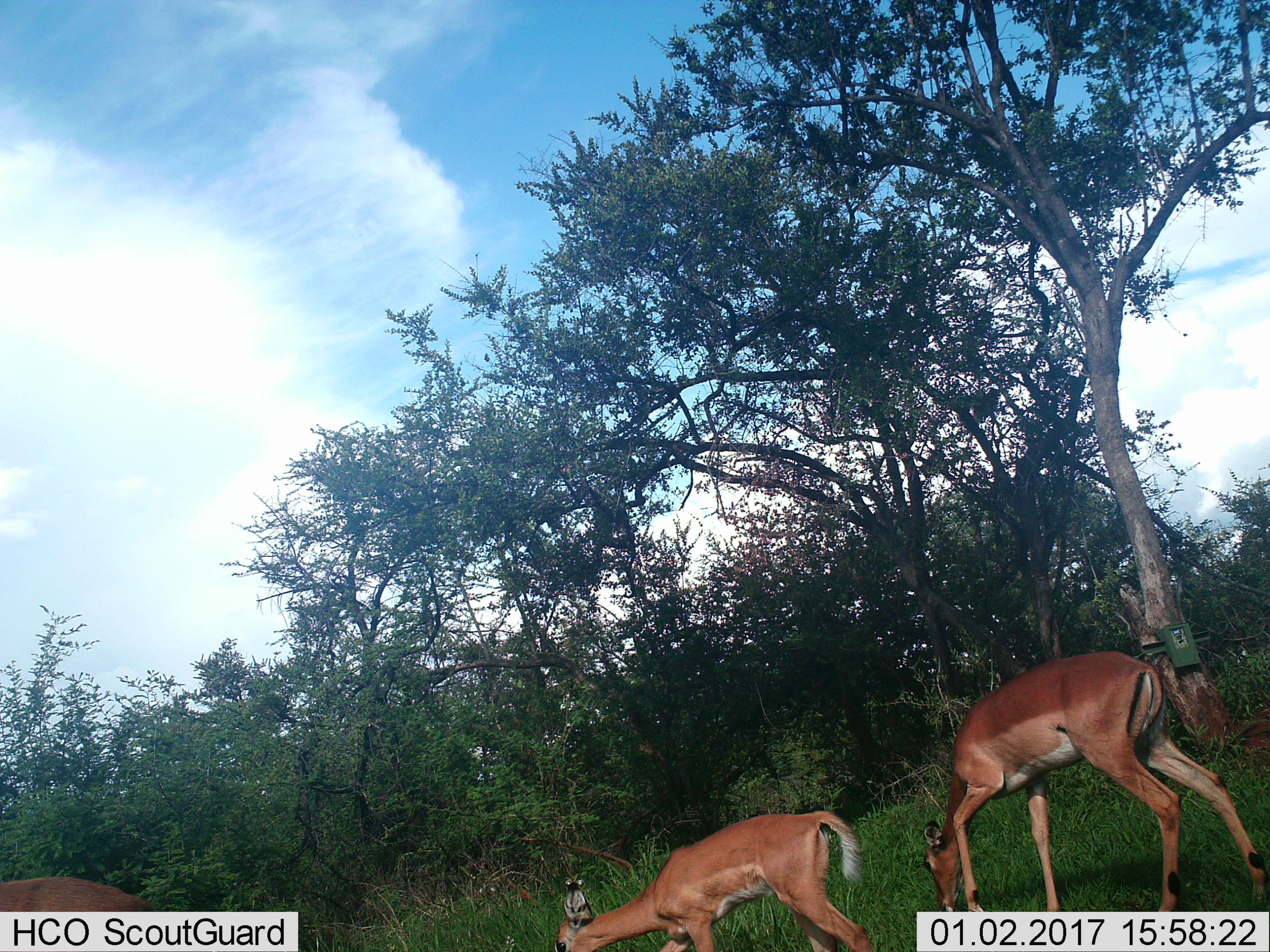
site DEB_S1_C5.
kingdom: Animalia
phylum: Chordata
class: Mammalia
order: Artiodactyla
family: Bovidae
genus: Aepyceros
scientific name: Aepyceros melampus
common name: impala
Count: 3.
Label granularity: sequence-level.